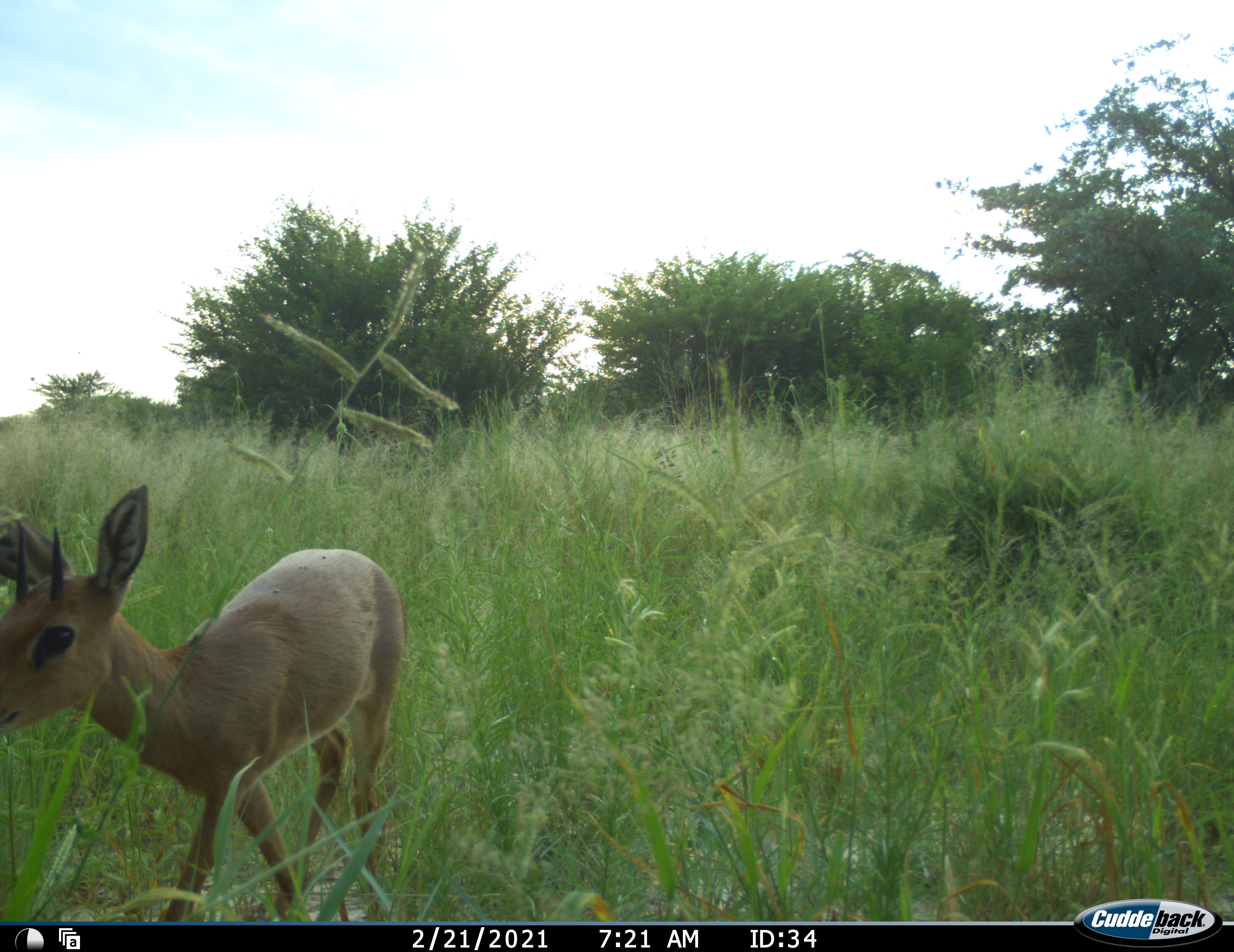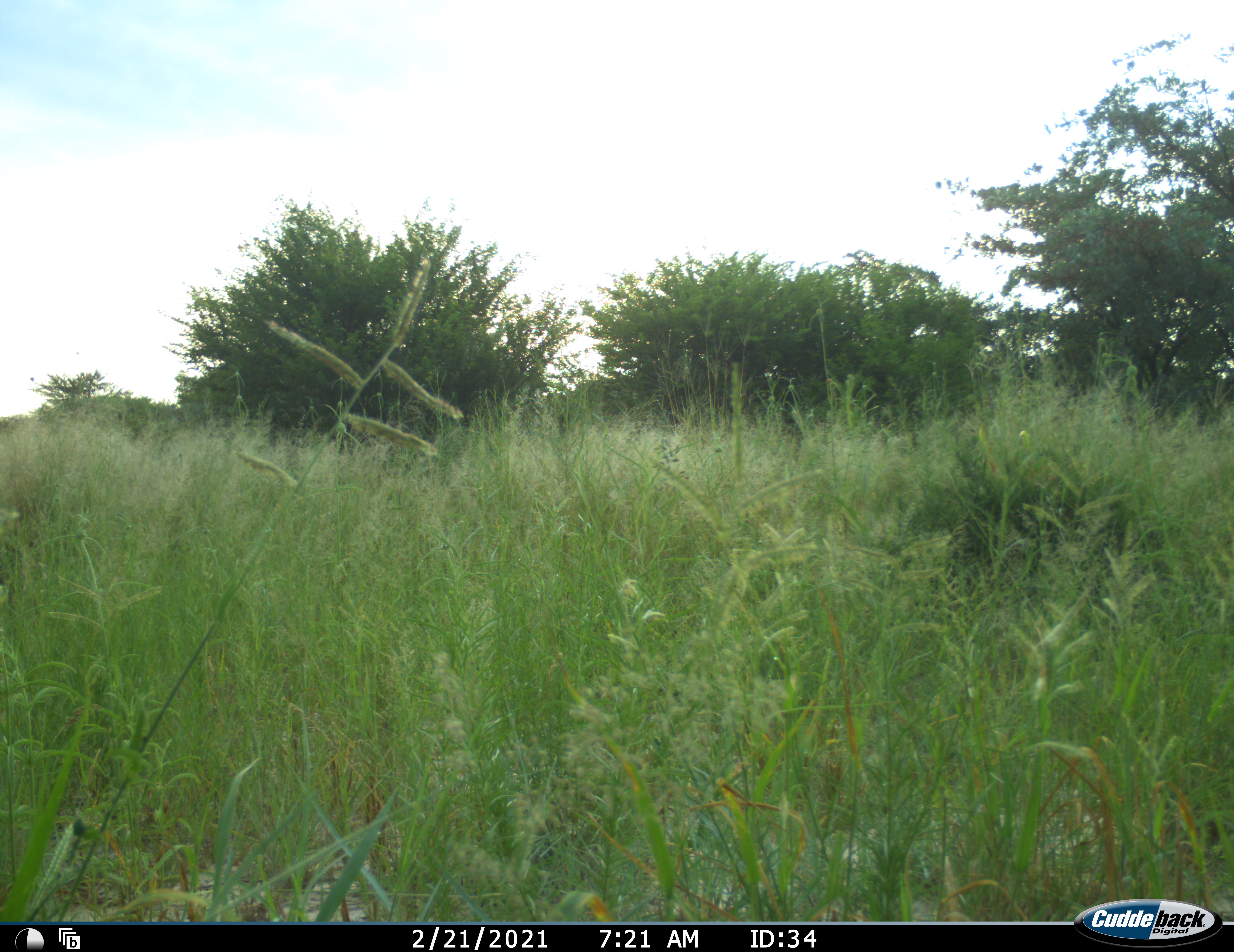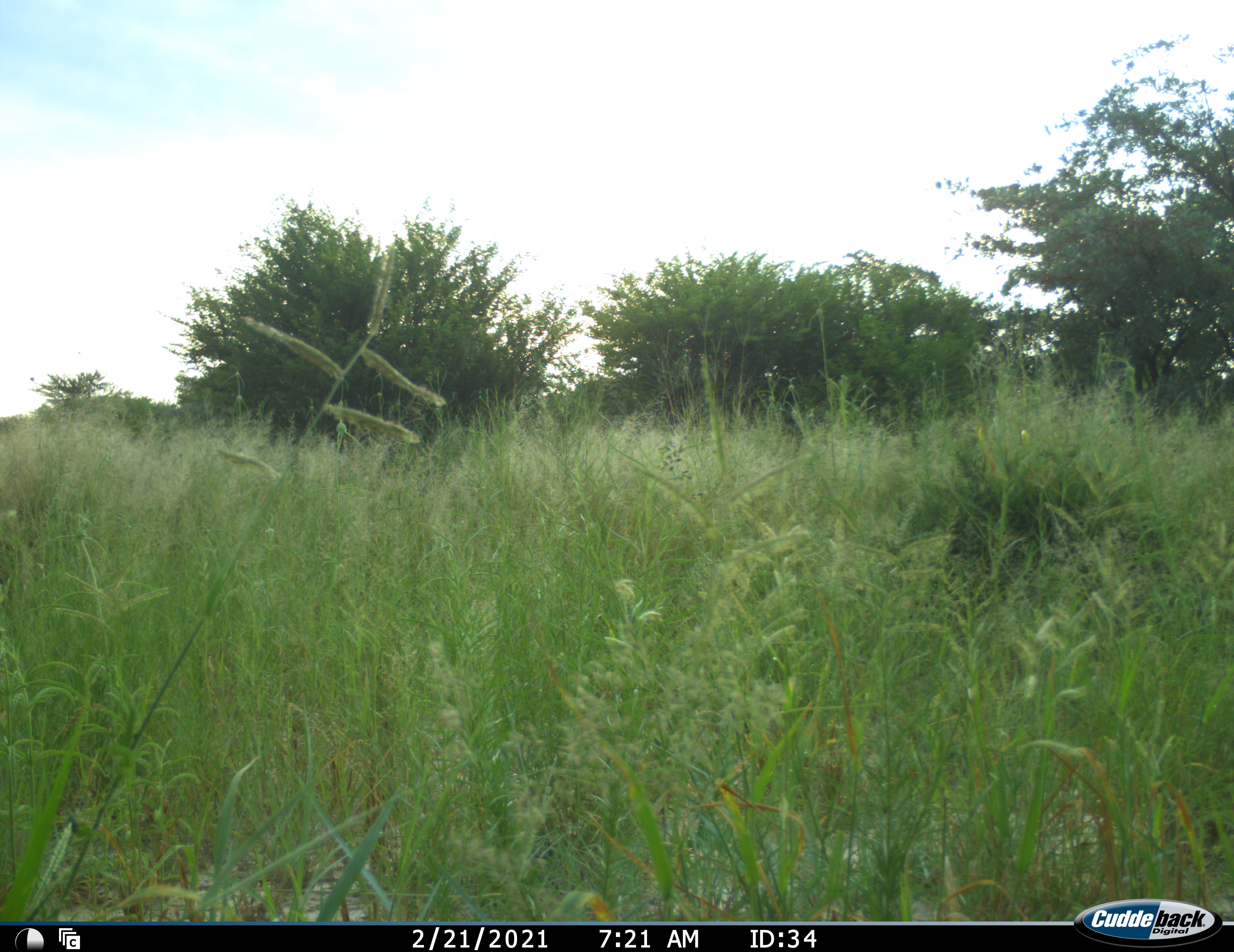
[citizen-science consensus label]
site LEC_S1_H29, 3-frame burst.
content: unidentified animal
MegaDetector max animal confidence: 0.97